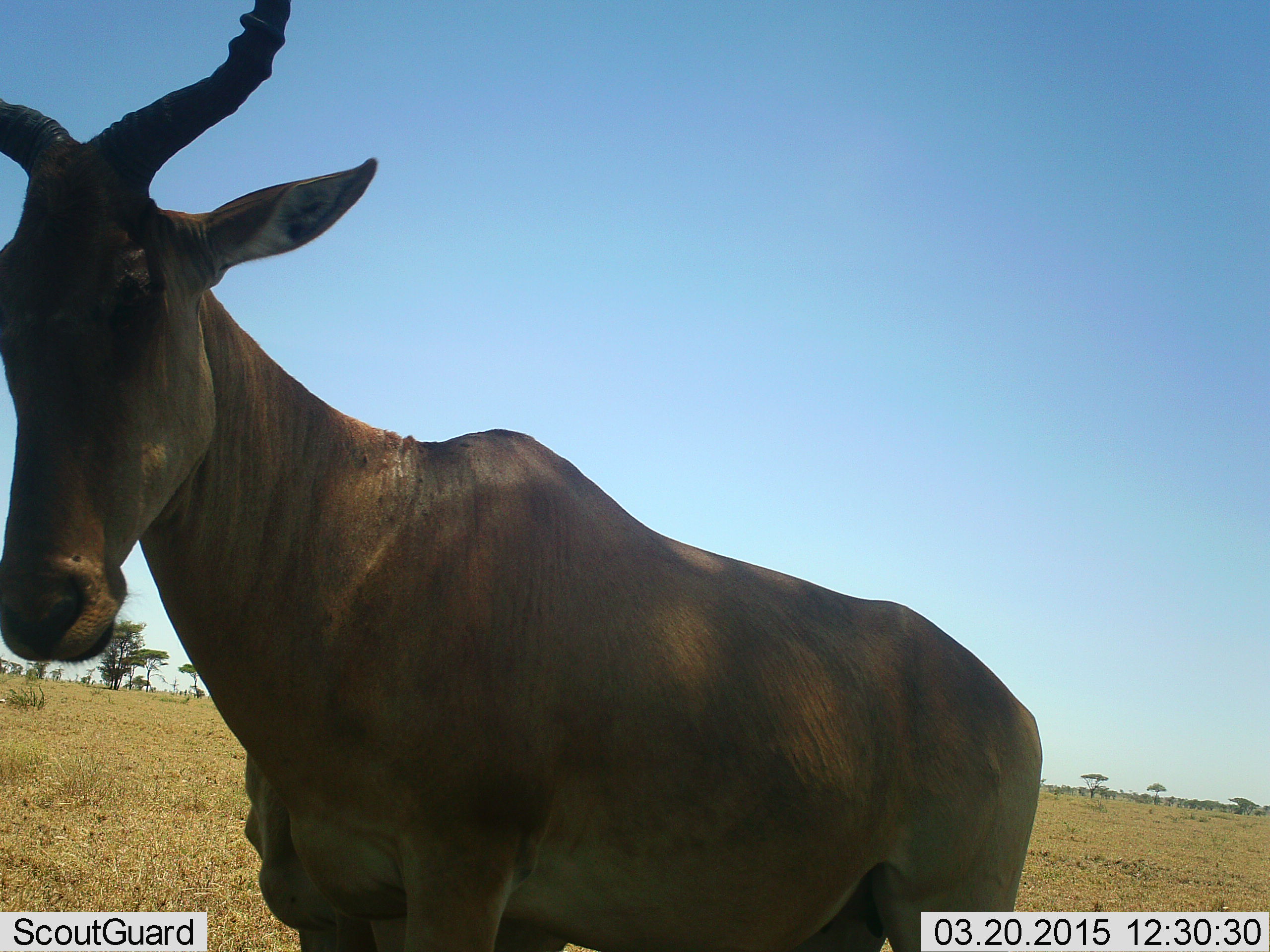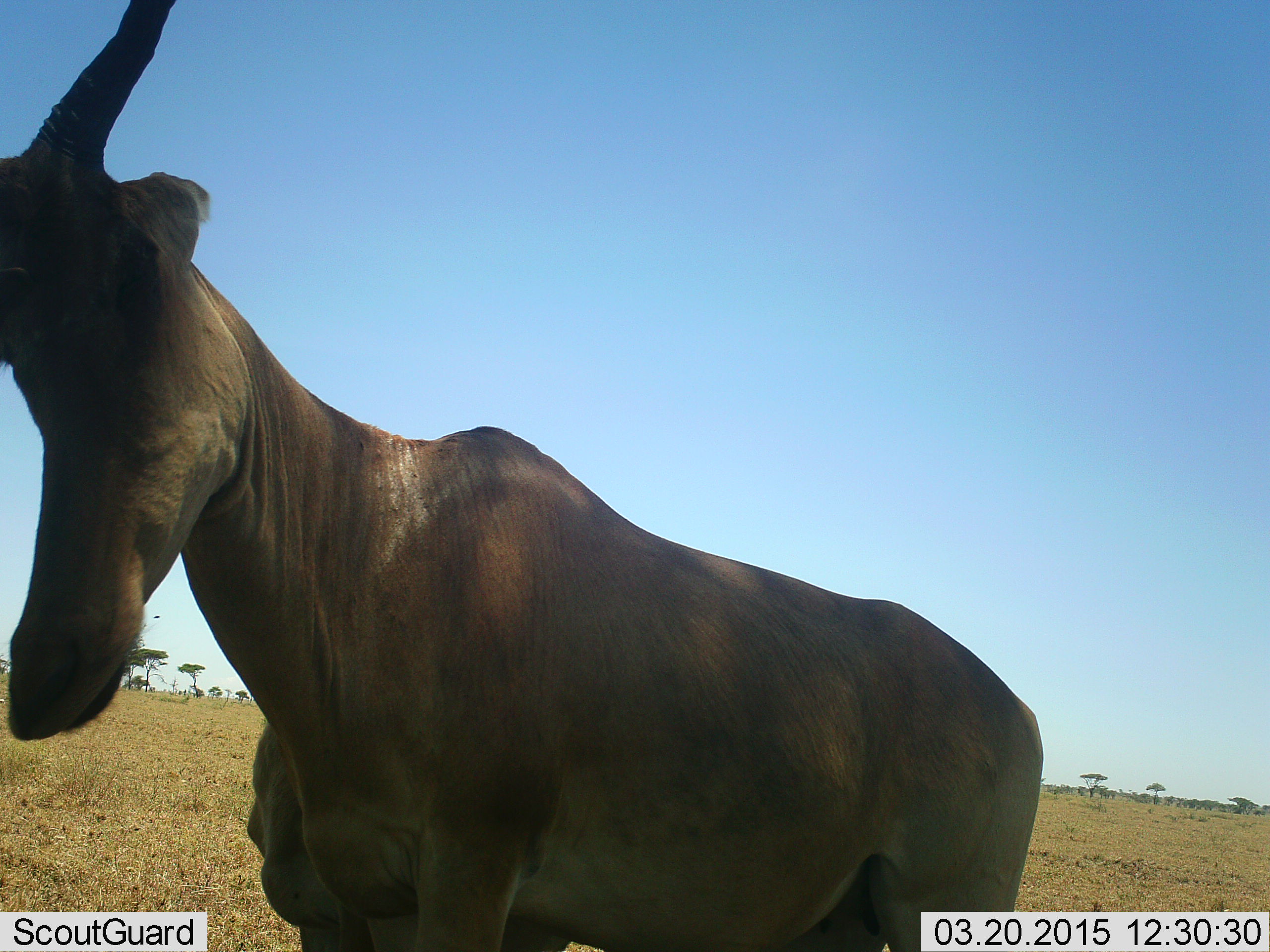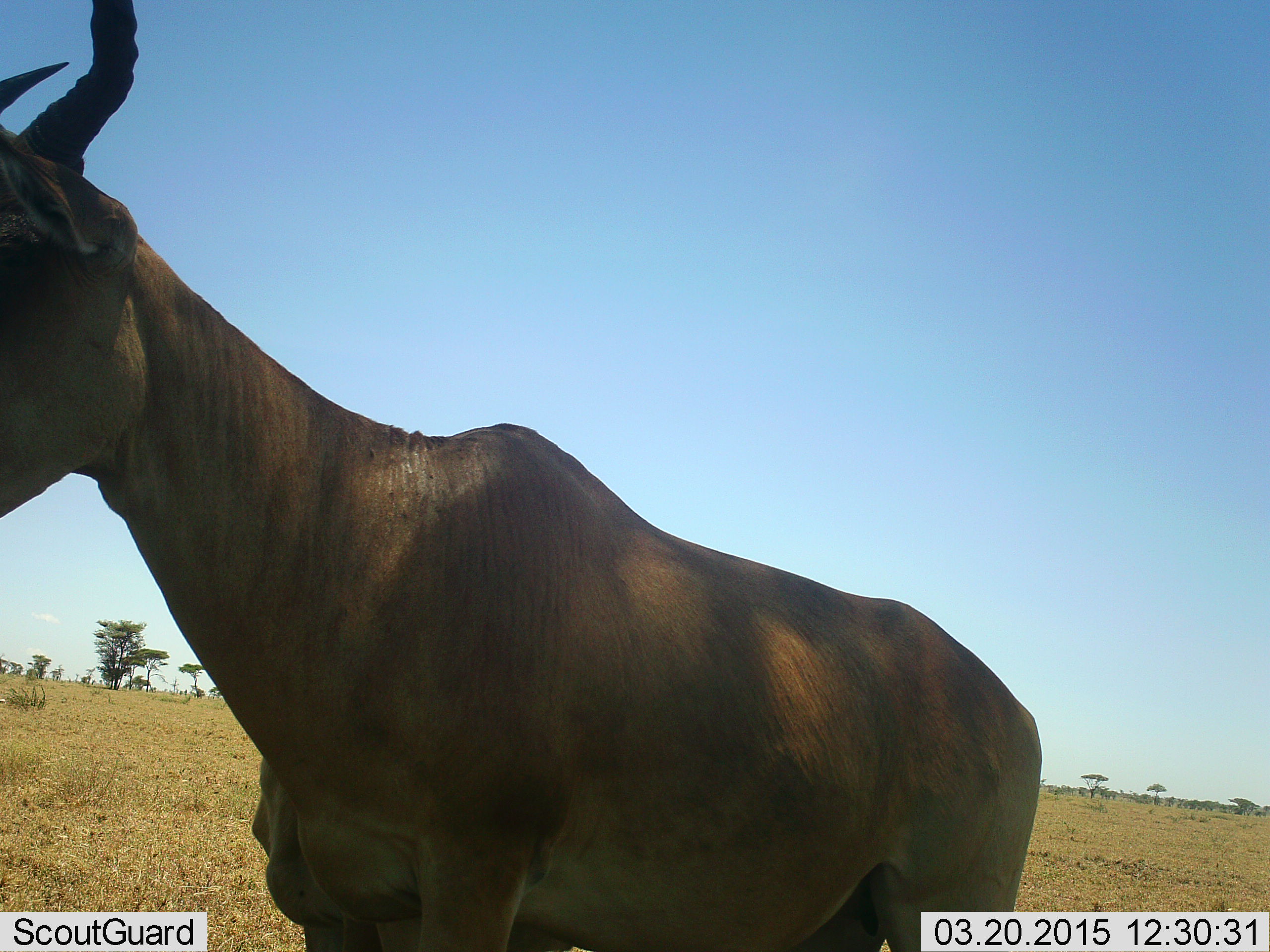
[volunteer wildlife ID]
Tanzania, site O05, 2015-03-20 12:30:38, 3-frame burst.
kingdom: Animalia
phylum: Chordata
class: Mammalia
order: Artiodactyla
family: Bovidae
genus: Alcelaphus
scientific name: Alcelaphus buselaphus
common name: hartebeest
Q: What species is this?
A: Hartebeest (Alcelaphus buselaphus).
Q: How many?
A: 1.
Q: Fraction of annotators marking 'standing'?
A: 80%.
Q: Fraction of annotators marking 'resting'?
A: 0%.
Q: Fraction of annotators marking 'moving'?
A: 30%.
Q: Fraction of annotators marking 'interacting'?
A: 0%.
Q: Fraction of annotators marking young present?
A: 0%.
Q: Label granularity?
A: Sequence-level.